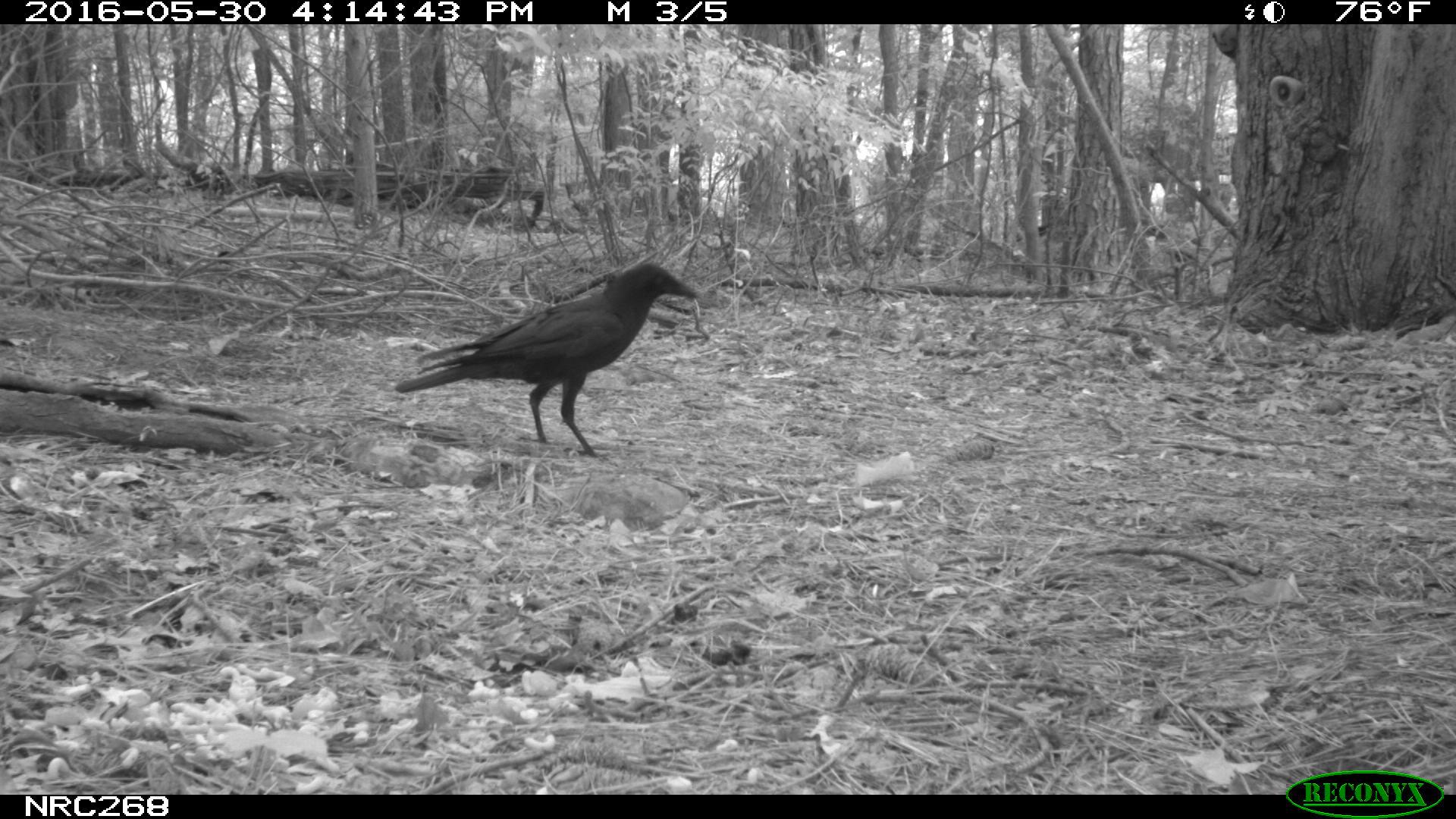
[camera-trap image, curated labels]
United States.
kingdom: Animalia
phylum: Chordata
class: Aves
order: Passeriformes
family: Corvidae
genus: Corvus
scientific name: Corvus brachyrhynchos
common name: american crow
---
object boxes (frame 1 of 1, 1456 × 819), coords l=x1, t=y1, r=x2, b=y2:
American Crow: l=401, t=248, r=703, b=451